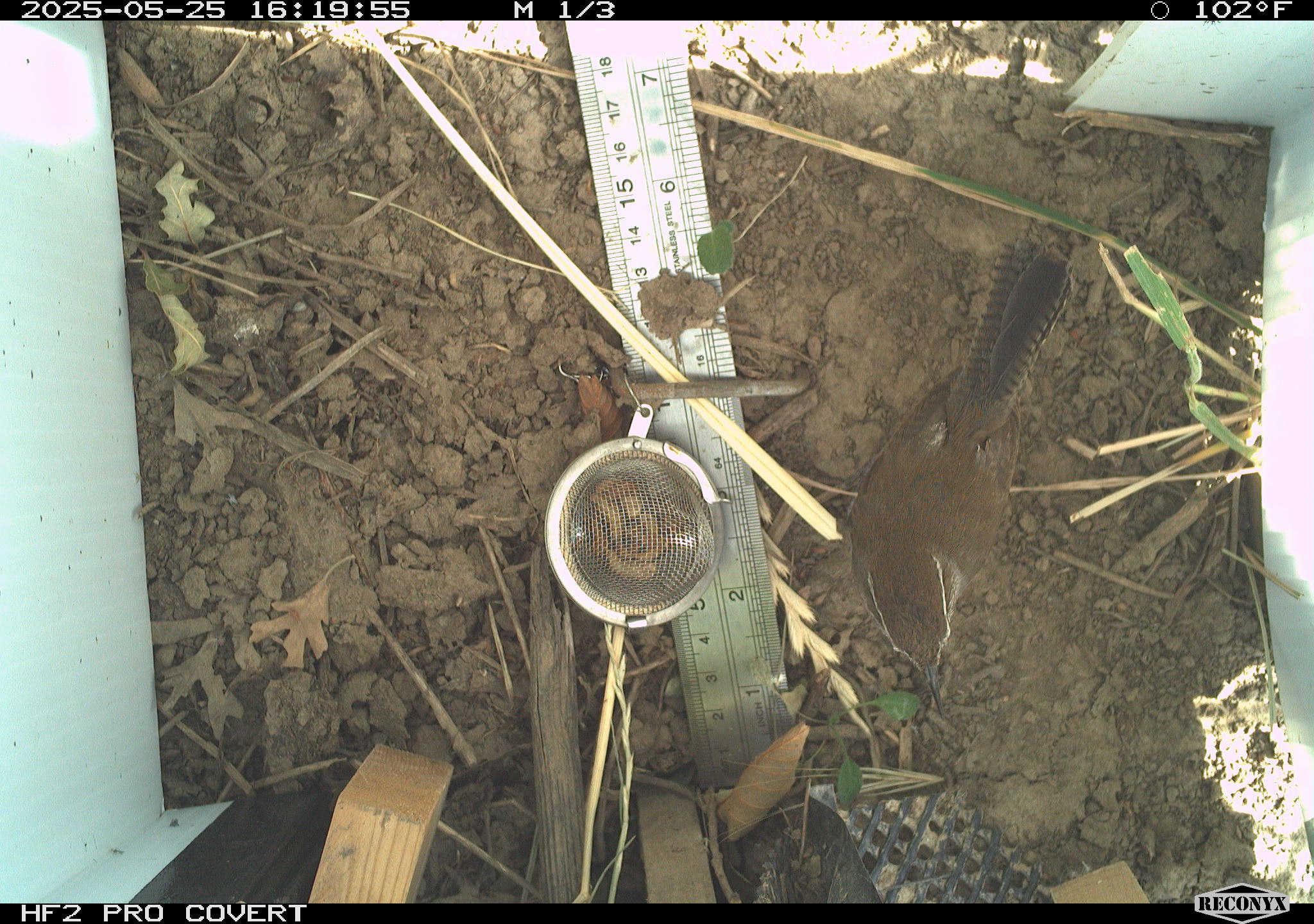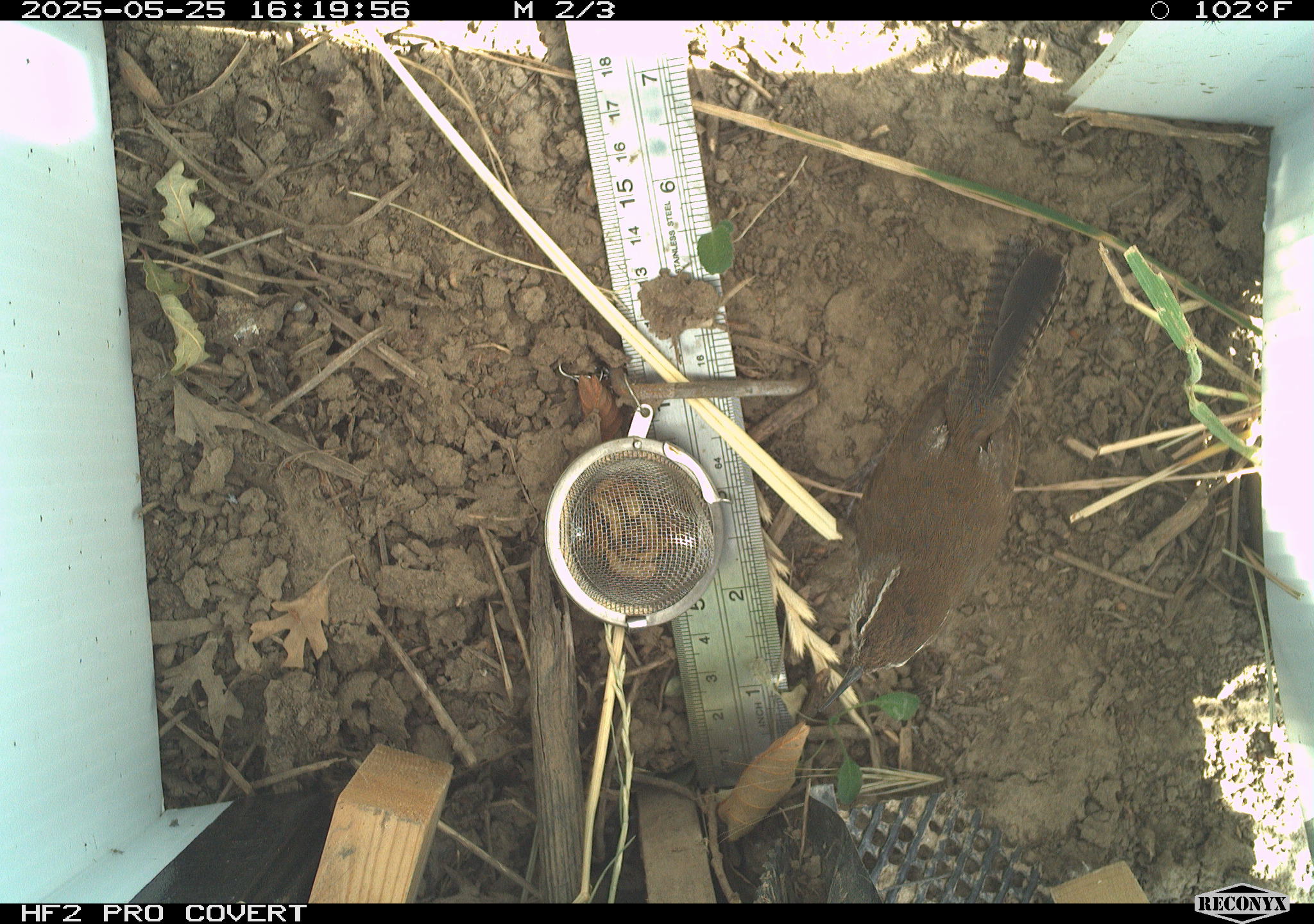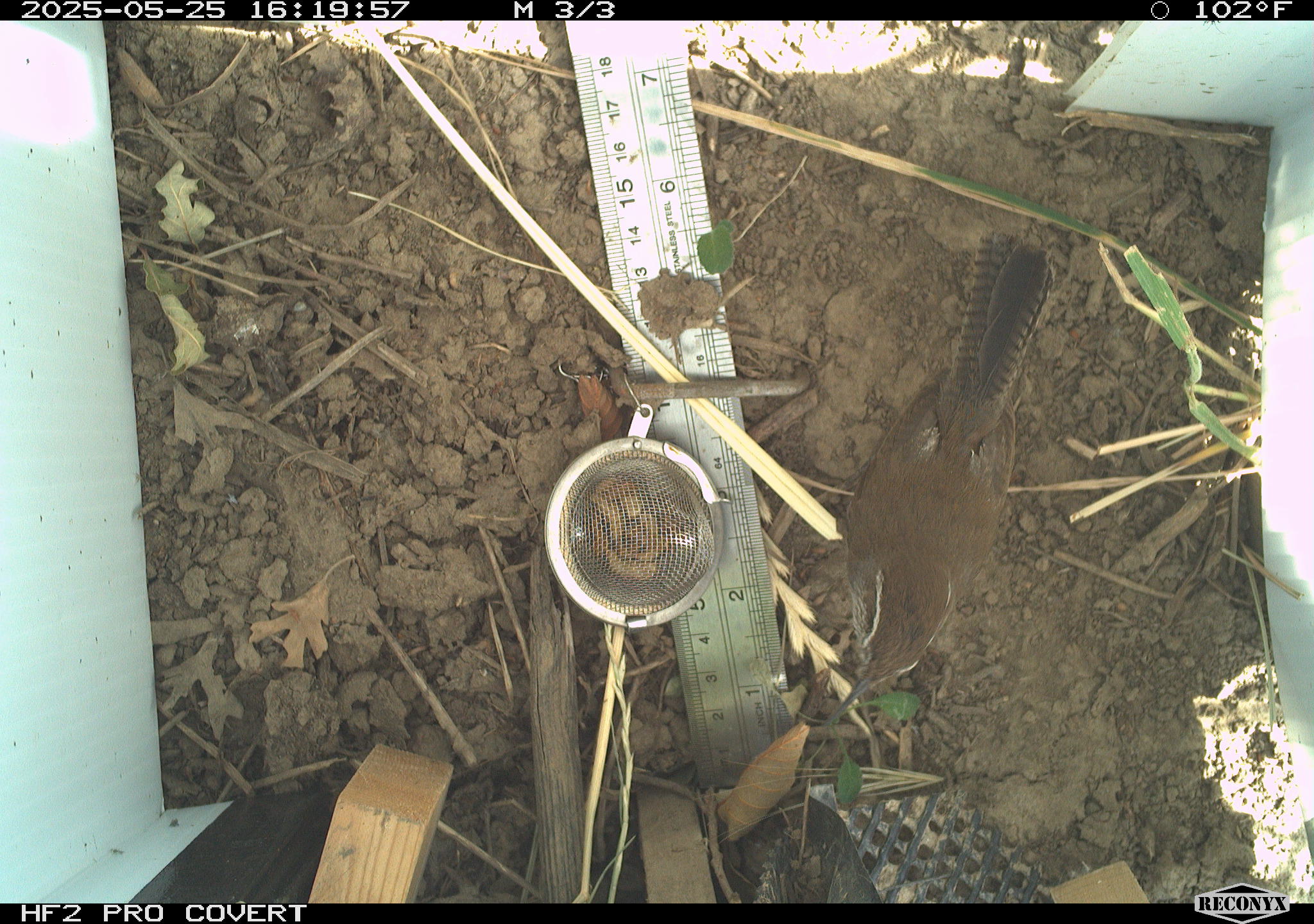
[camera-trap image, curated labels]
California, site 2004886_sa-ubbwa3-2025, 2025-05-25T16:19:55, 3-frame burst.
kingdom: Animalia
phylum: Chordata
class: Aves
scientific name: Aves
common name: bird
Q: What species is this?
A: Bird (Aves).